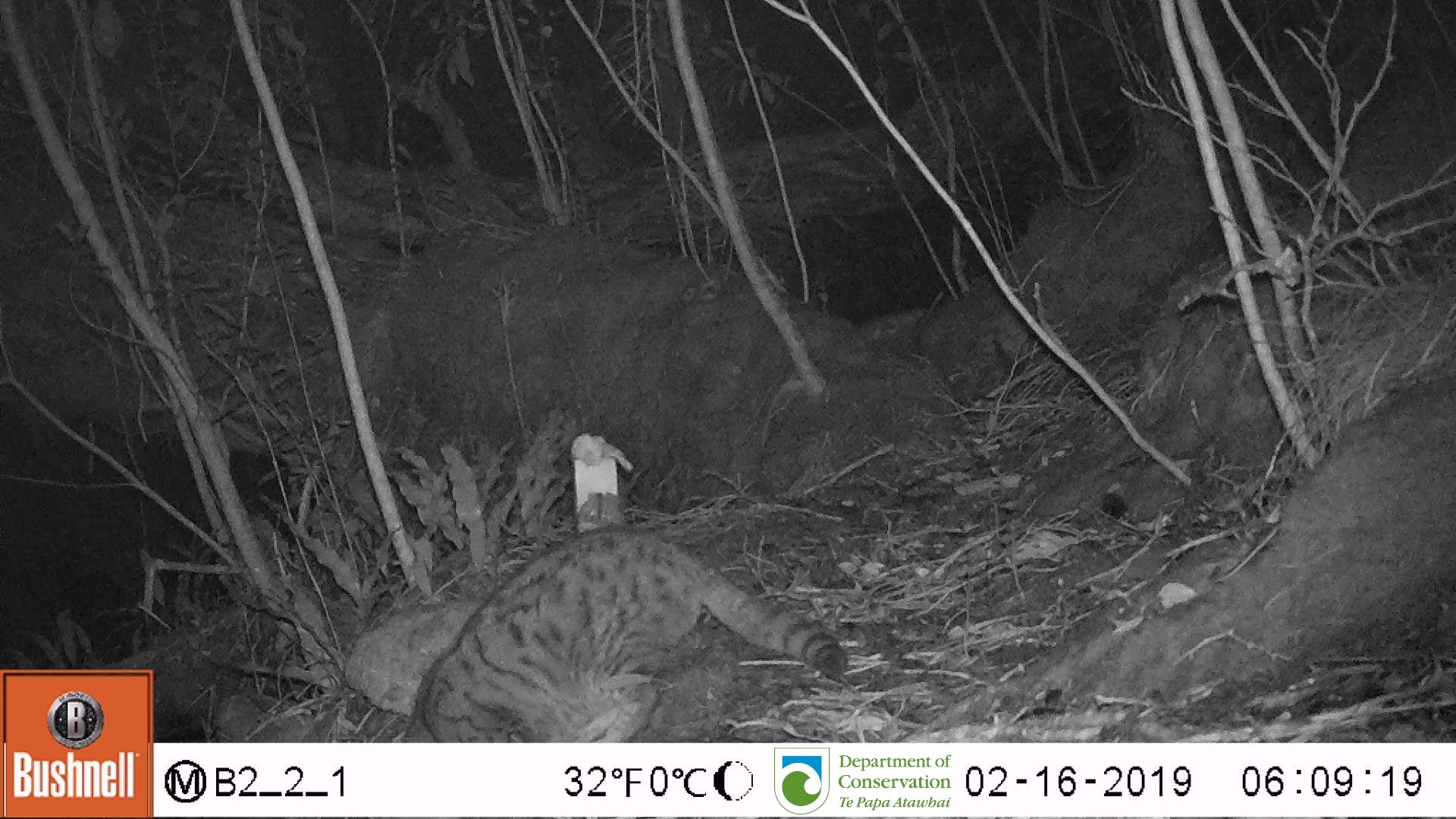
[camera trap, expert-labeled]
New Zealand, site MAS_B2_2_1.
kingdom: Animalia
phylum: Chordata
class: Mammalia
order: Carnivora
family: Felidae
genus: Felis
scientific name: Felis catus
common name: domestic cat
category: cat